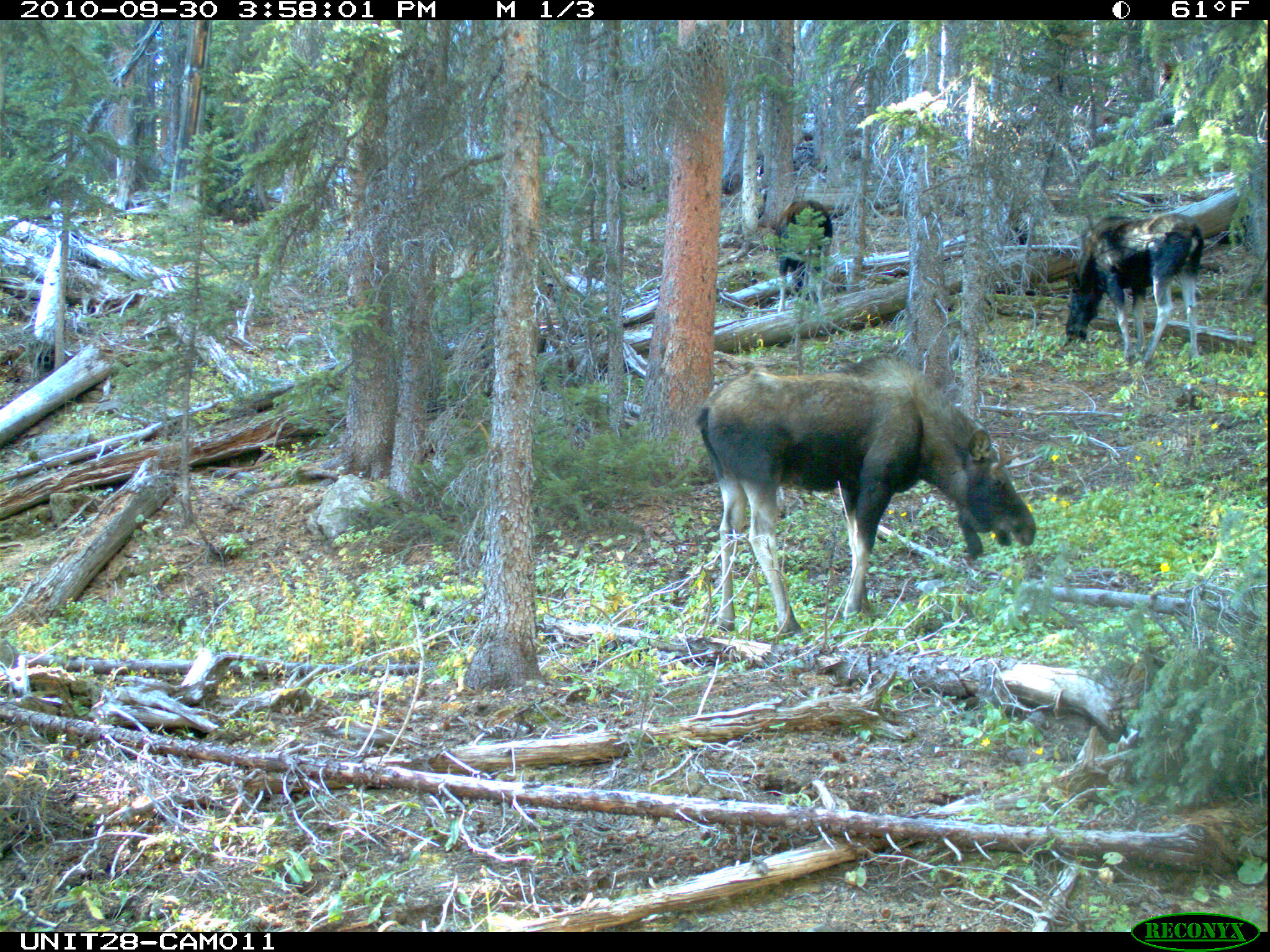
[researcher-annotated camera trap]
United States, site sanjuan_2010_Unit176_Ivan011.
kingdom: Animalia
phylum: Chordata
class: Mammalia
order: Artiodactyla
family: Cervidae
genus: Alces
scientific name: Alces alces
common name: moose